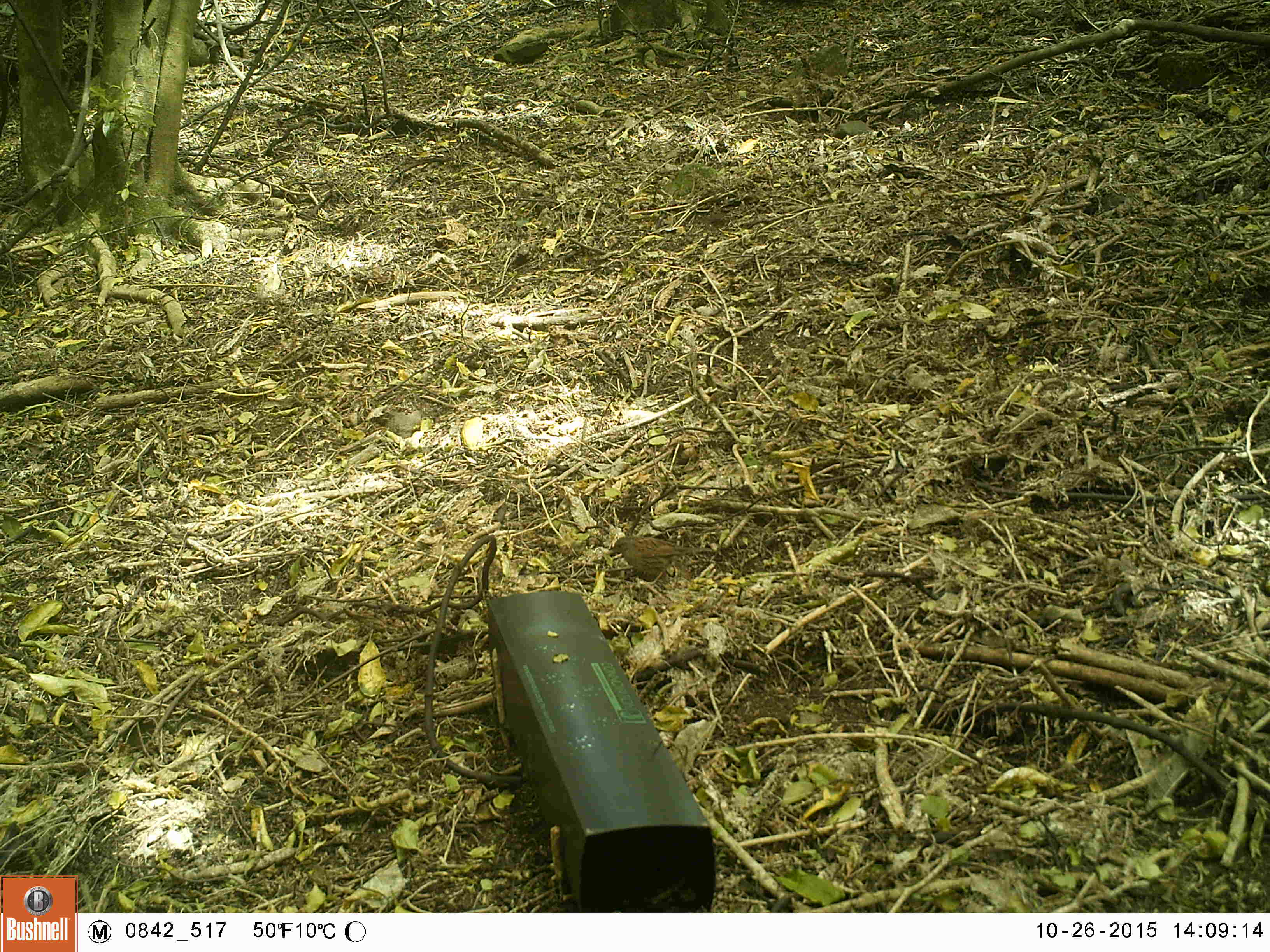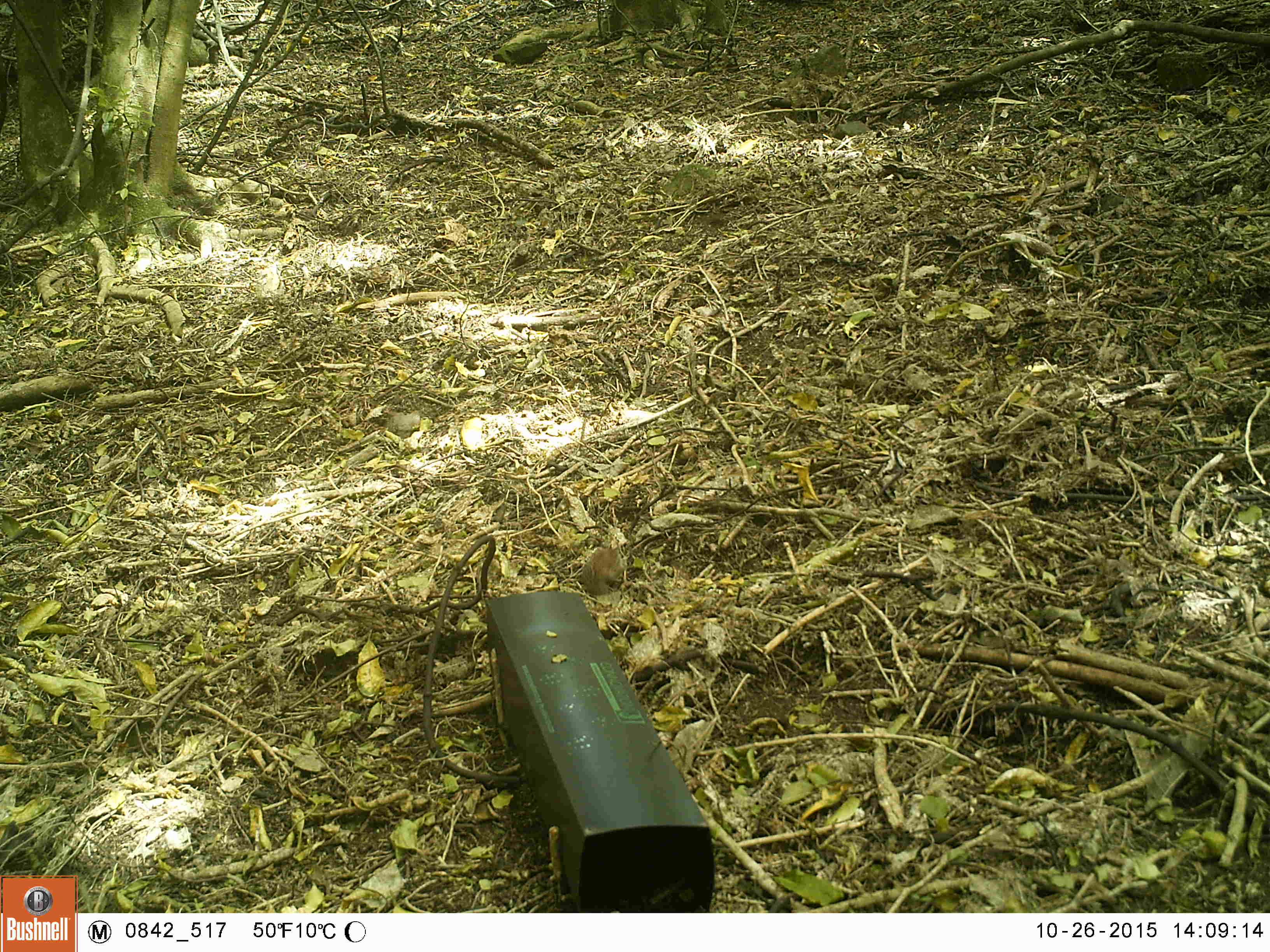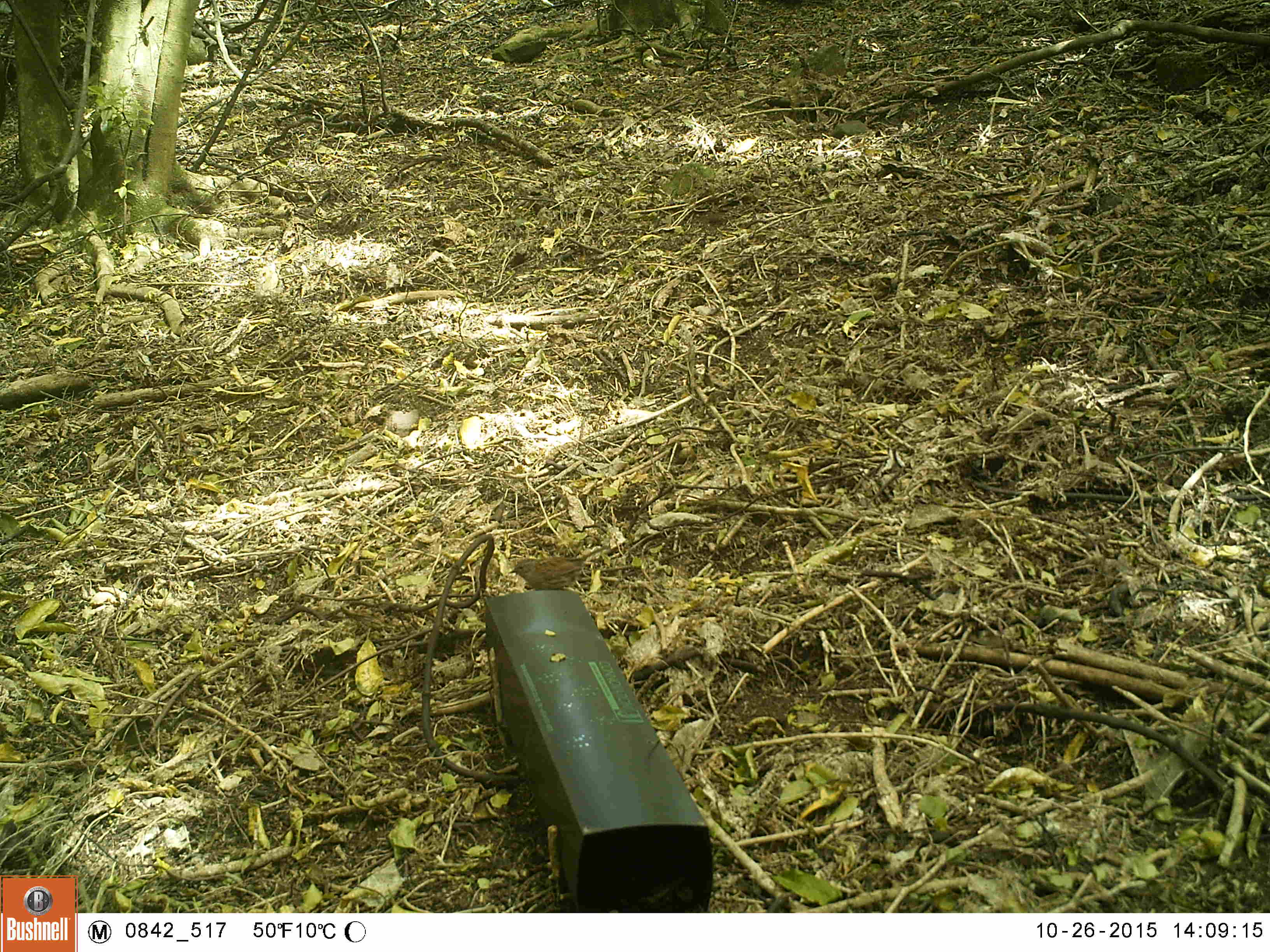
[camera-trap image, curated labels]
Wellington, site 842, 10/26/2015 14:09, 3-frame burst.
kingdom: Animalia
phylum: Chordata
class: Aves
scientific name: Aves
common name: bird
Bird (Aves).